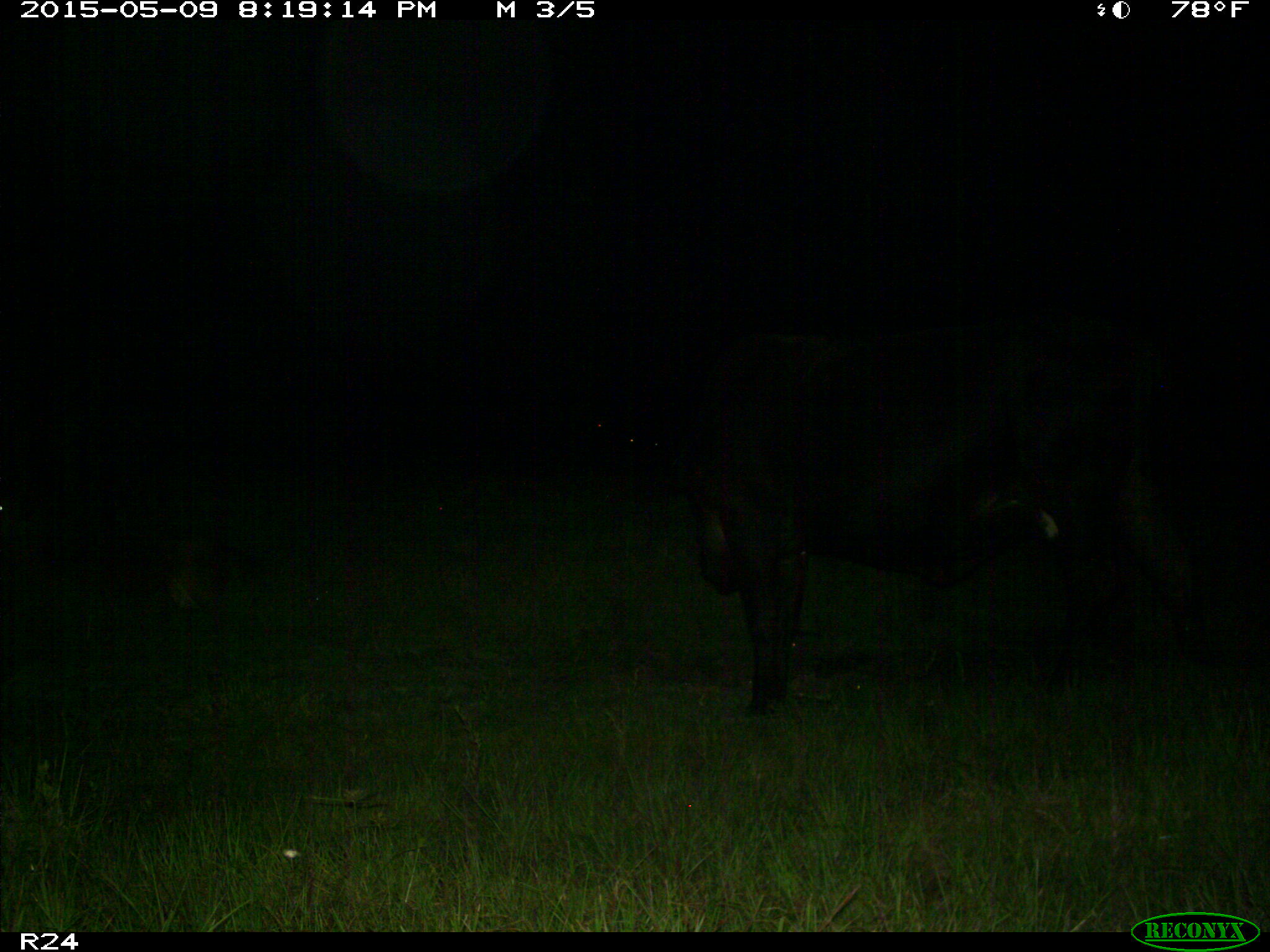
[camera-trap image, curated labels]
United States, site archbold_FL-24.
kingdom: Animalia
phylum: Chordata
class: Mammalia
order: Artiodactyla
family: Bovidae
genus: Bos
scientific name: Bos taurus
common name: domestic cow